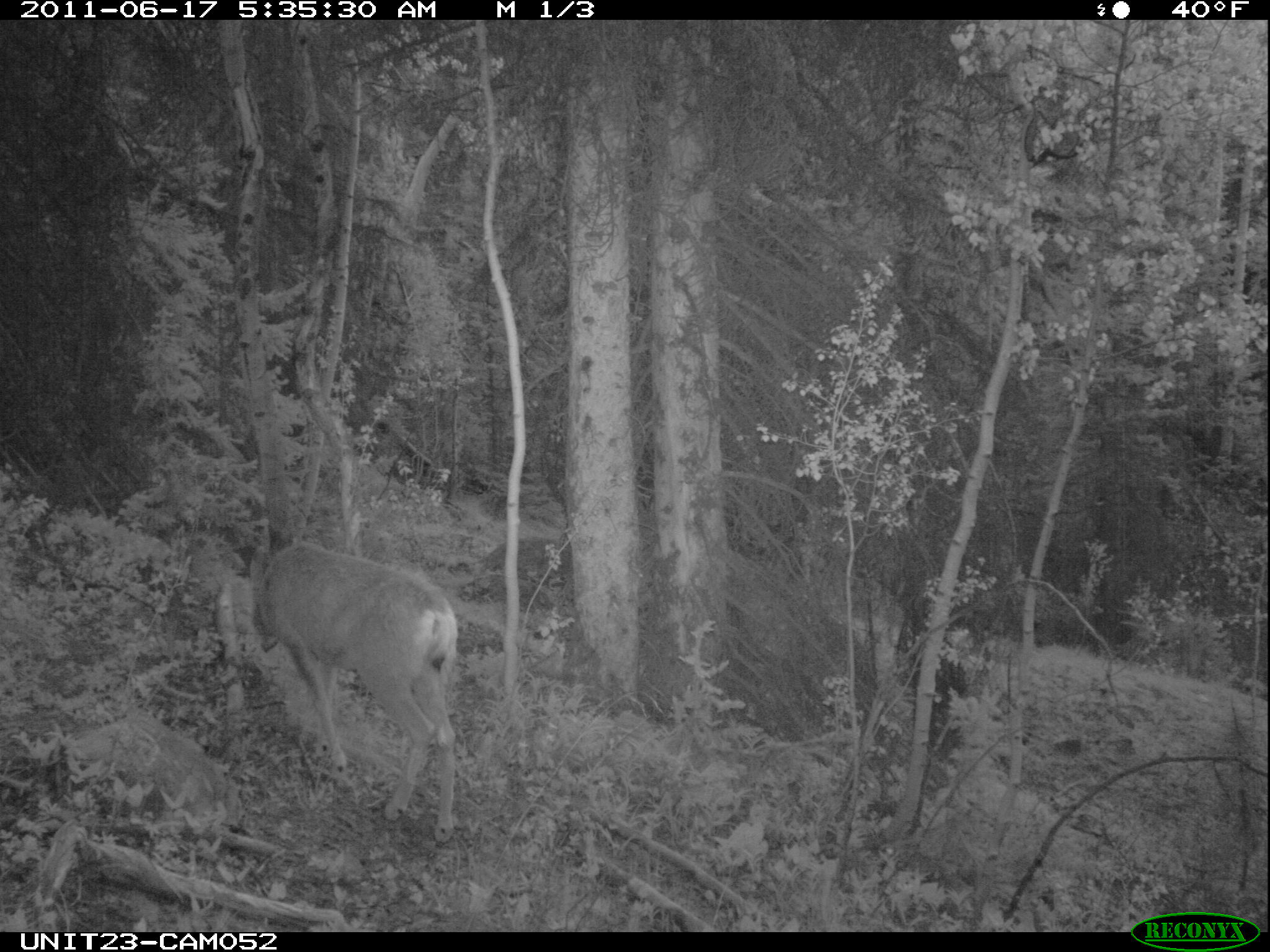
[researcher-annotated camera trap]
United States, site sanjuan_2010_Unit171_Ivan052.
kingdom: Animalia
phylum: Chordata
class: Mammalia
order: Artiodactyla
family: Cervidae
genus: Odocoileus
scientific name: Odocoileus hemionus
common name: mule deer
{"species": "Odocoileus hemionus (mule deer)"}